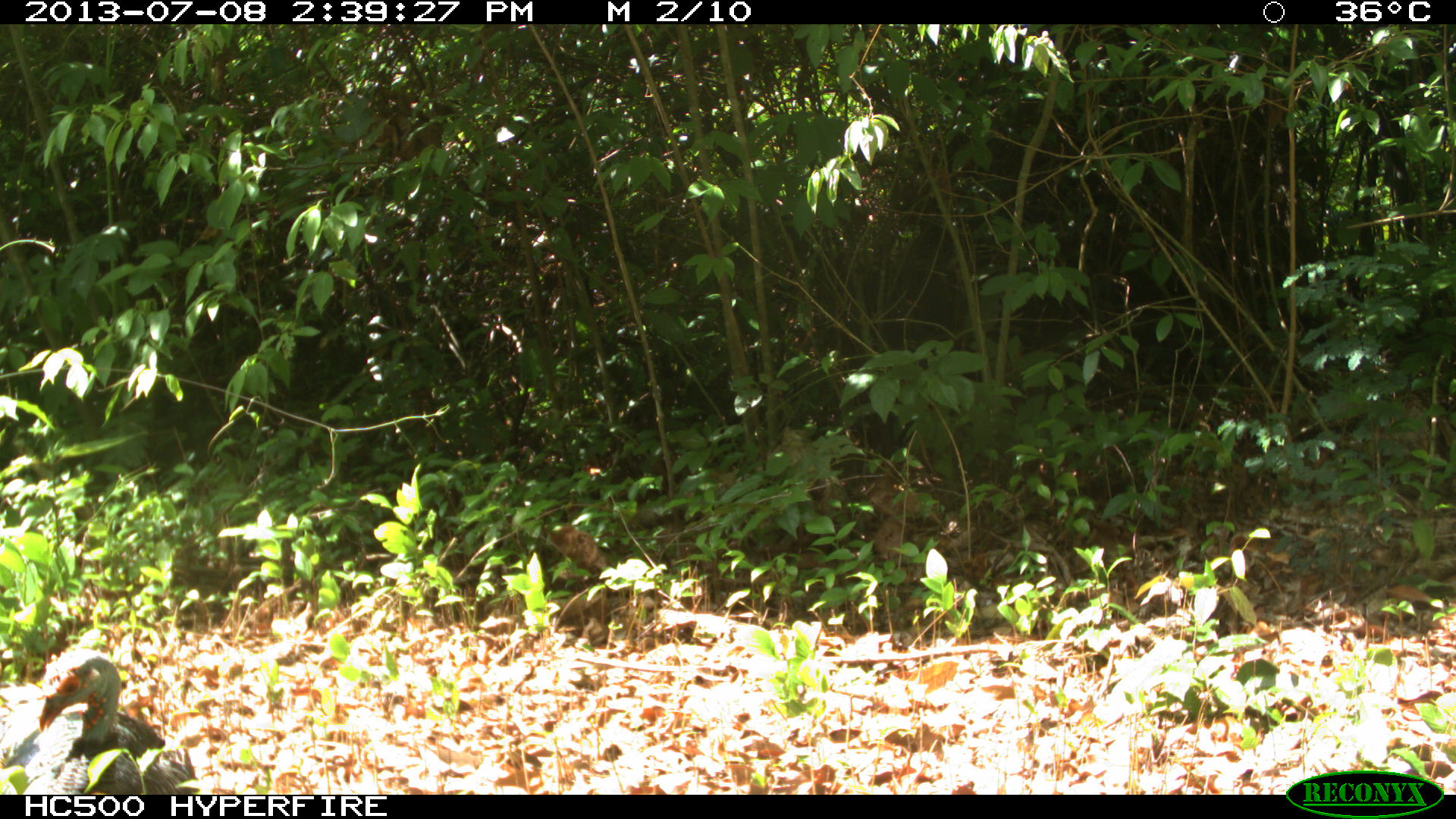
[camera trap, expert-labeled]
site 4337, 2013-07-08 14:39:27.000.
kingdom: Animalia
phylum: Chordata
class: Aves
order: Galliformes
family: Phasianidae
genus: Meleagris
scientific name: Meleagris ocellata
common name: ocellated turkey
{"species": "Meleagris ocellata (ocellated turkey)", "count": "1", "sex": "female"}